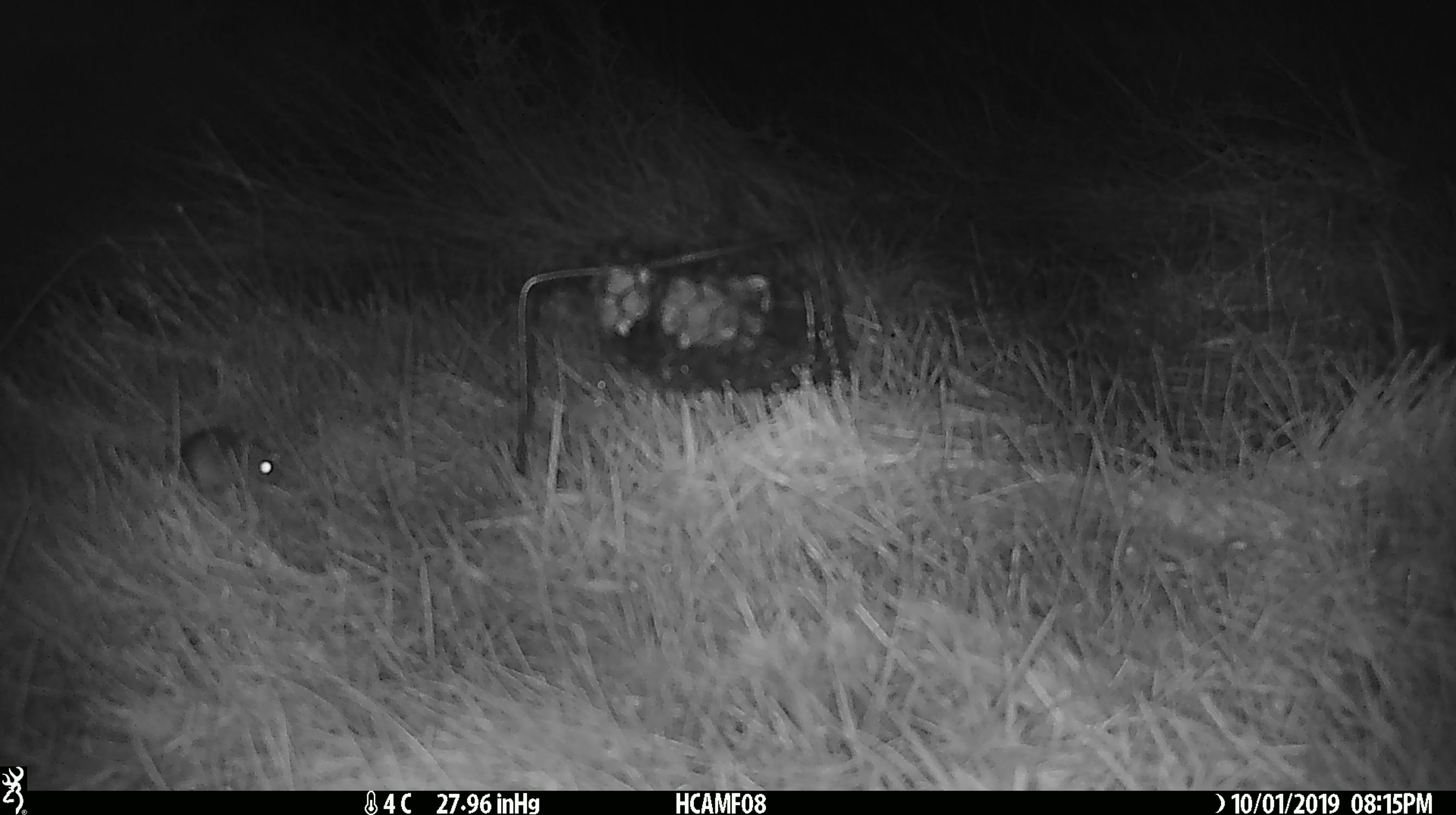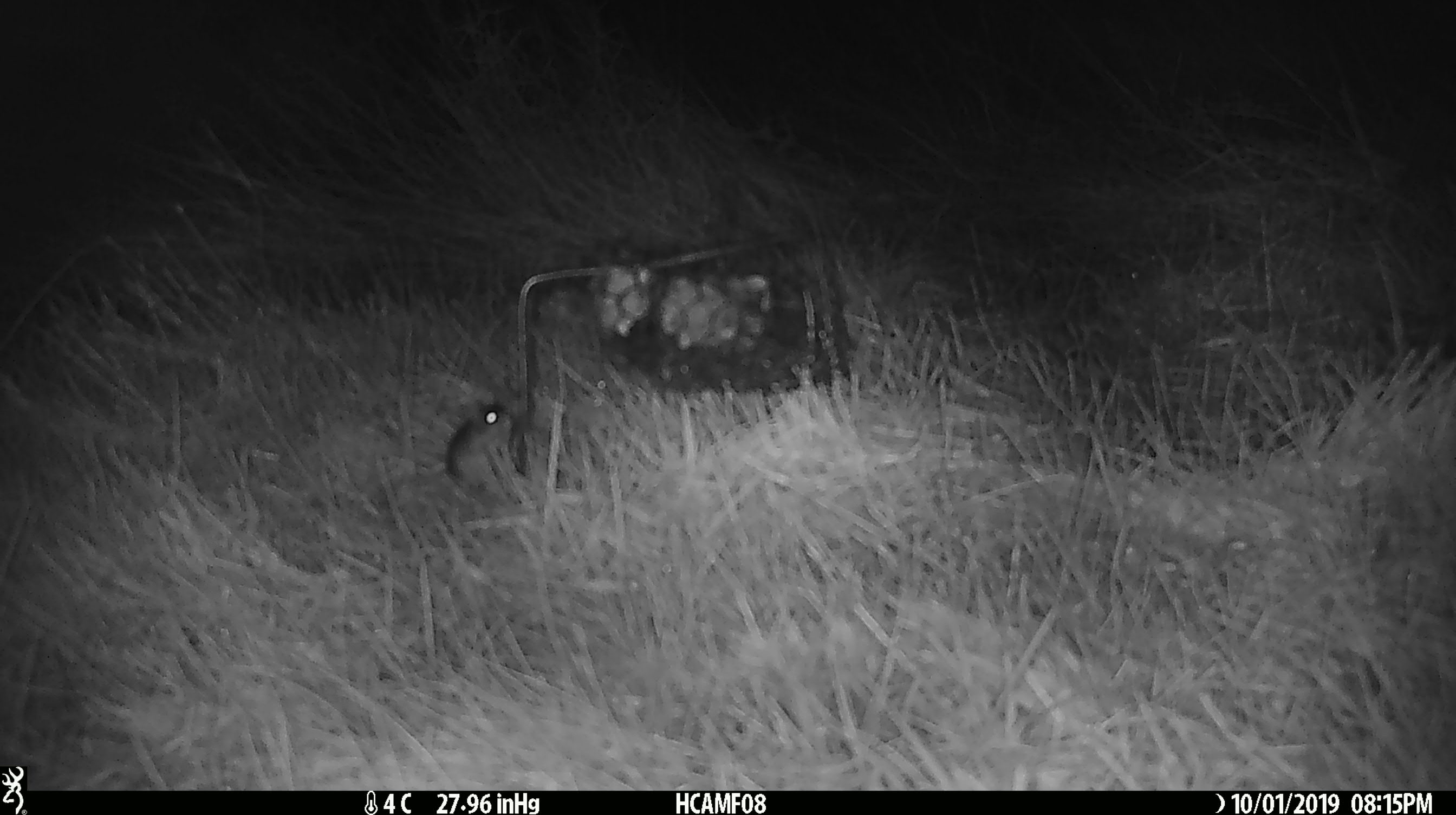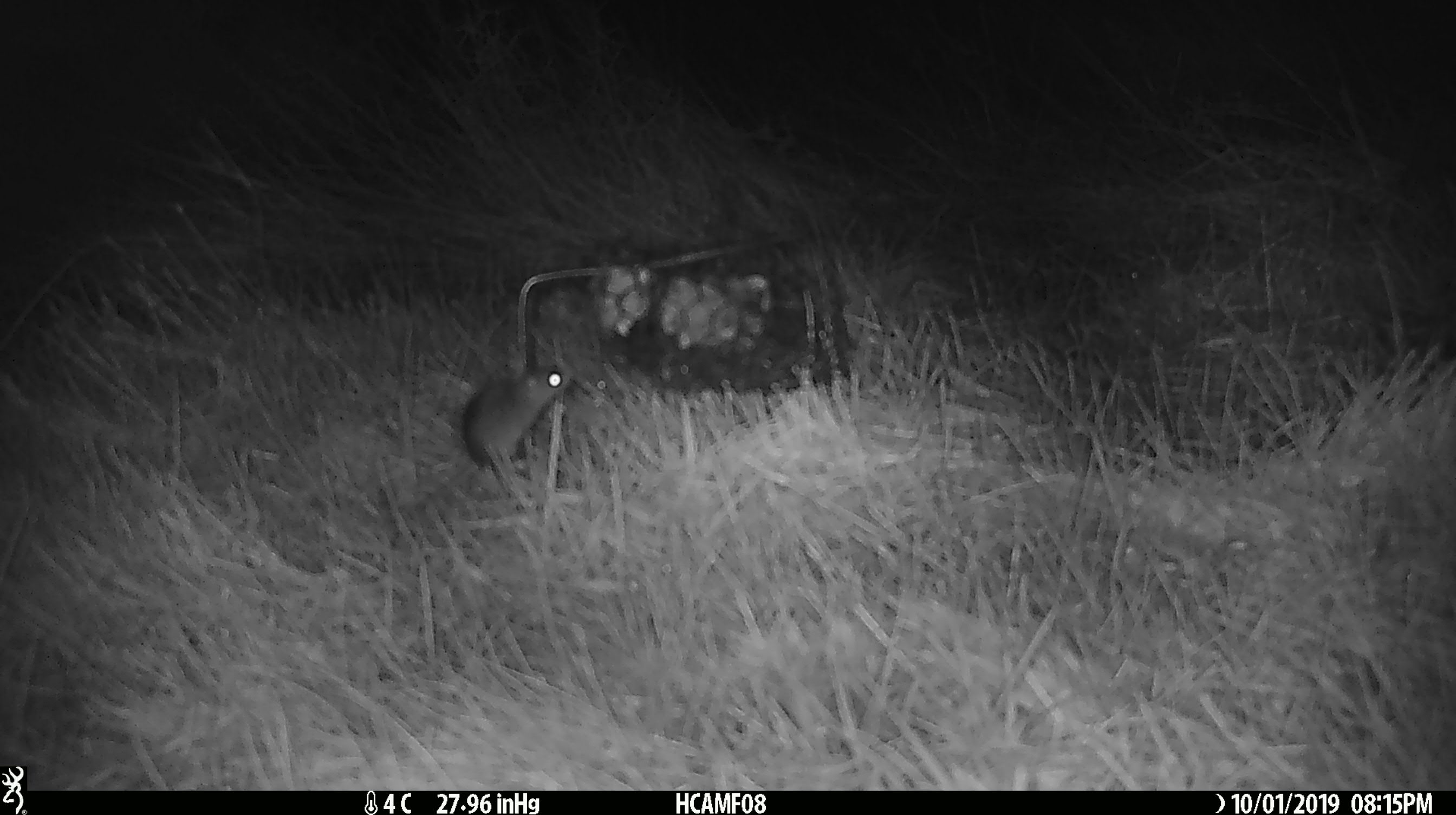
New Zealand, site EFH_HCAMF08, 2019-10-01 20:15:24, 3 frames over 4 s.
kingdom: Animalia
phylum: Chordata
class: Mammalia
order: Rodentia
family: Muridae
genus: Mus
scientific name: Mus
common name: mouse